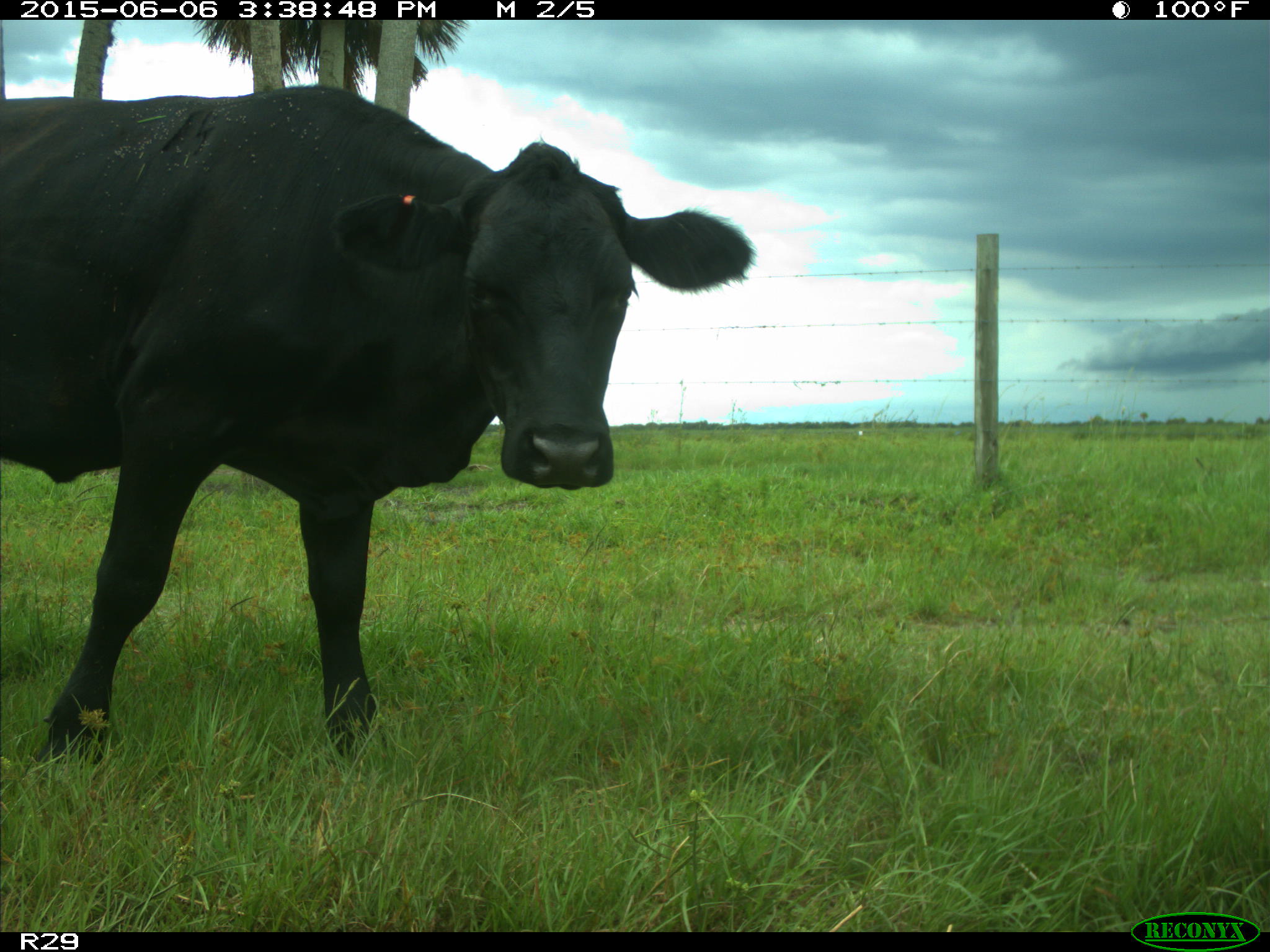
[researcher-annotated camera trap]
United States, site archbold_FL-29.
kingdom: Animalia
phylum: Chordata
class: Mammalia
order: Artiodactyla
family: Bovidae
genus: Bos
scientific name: Bos taurus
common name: domestic cow